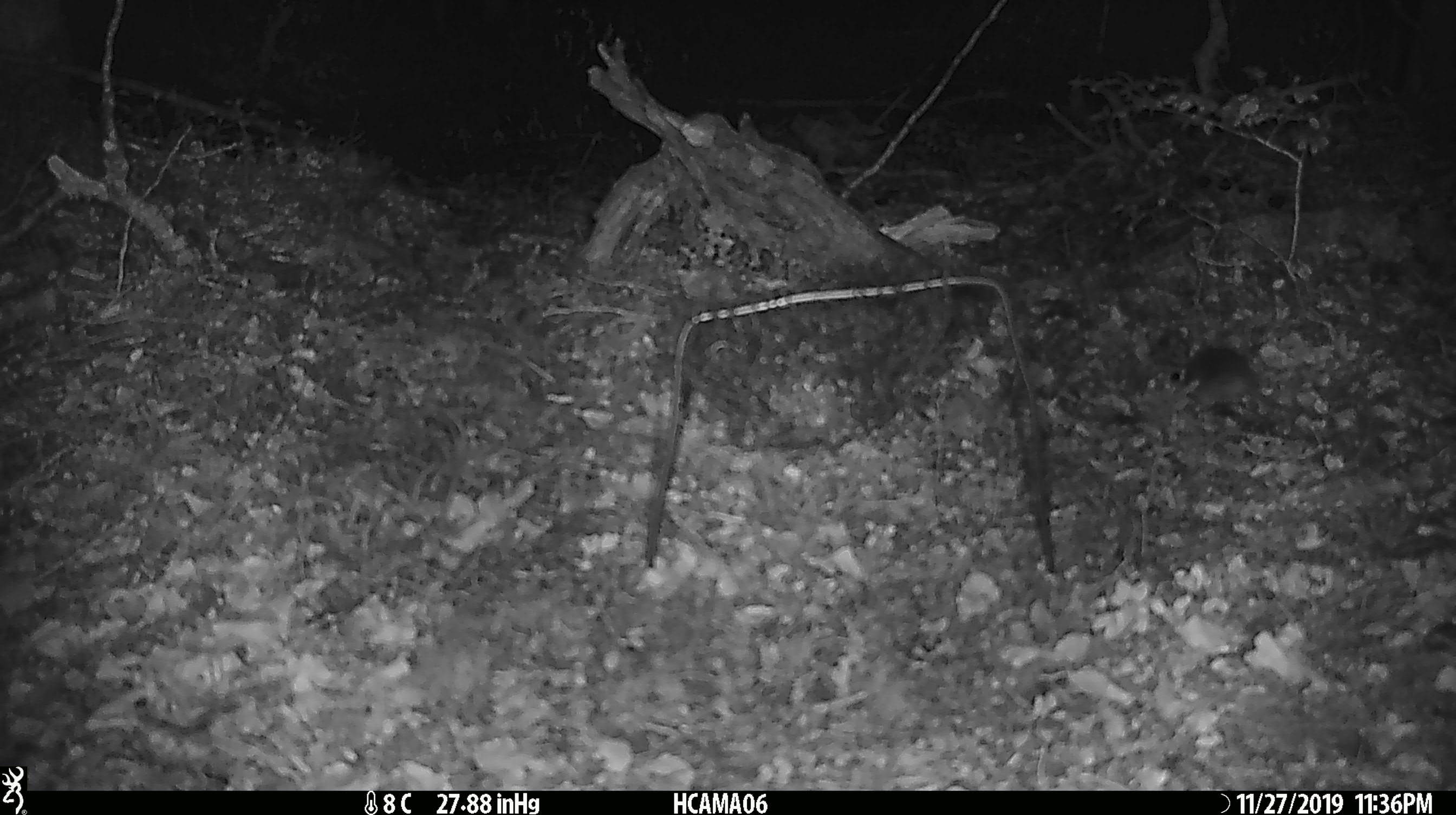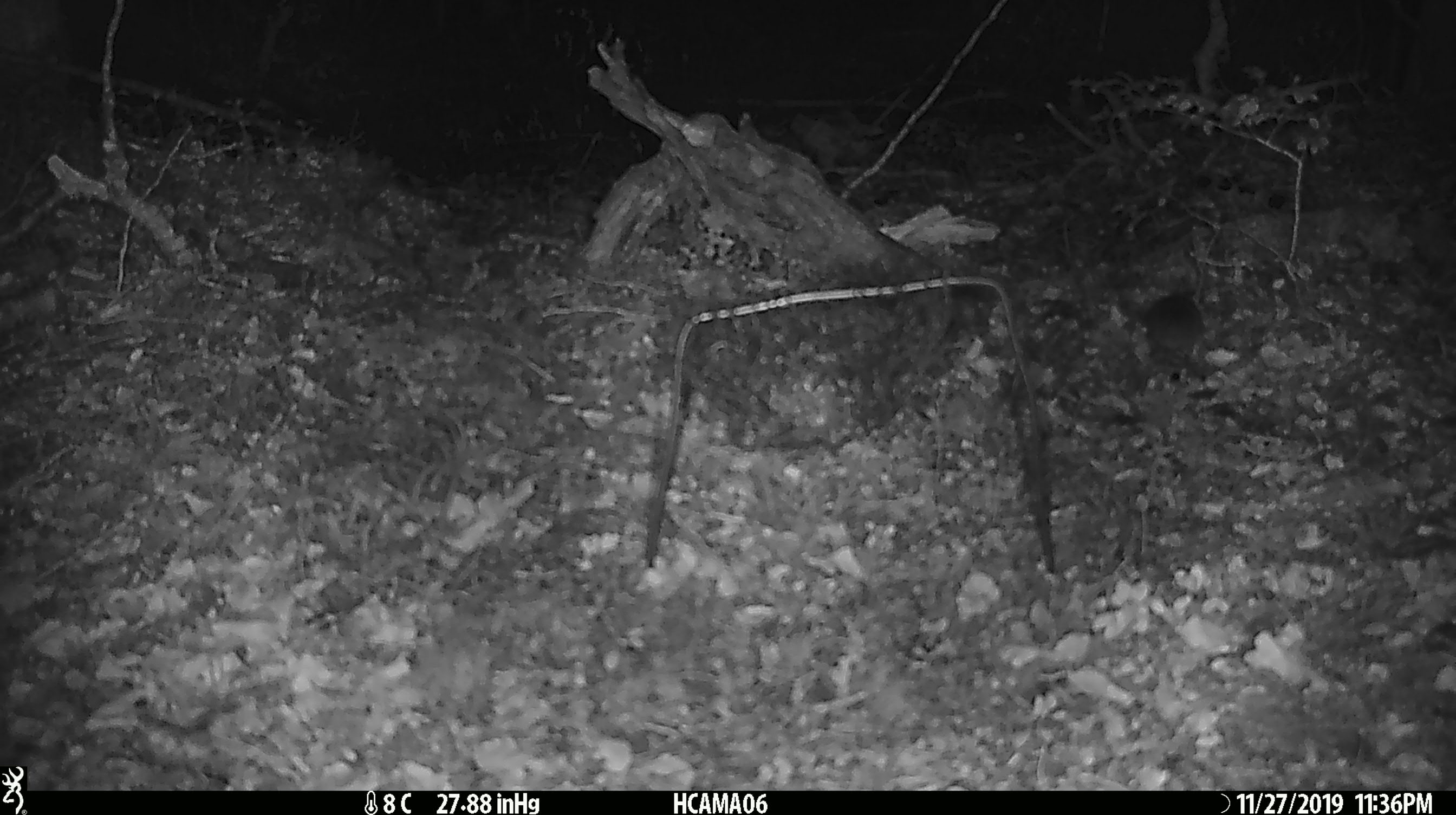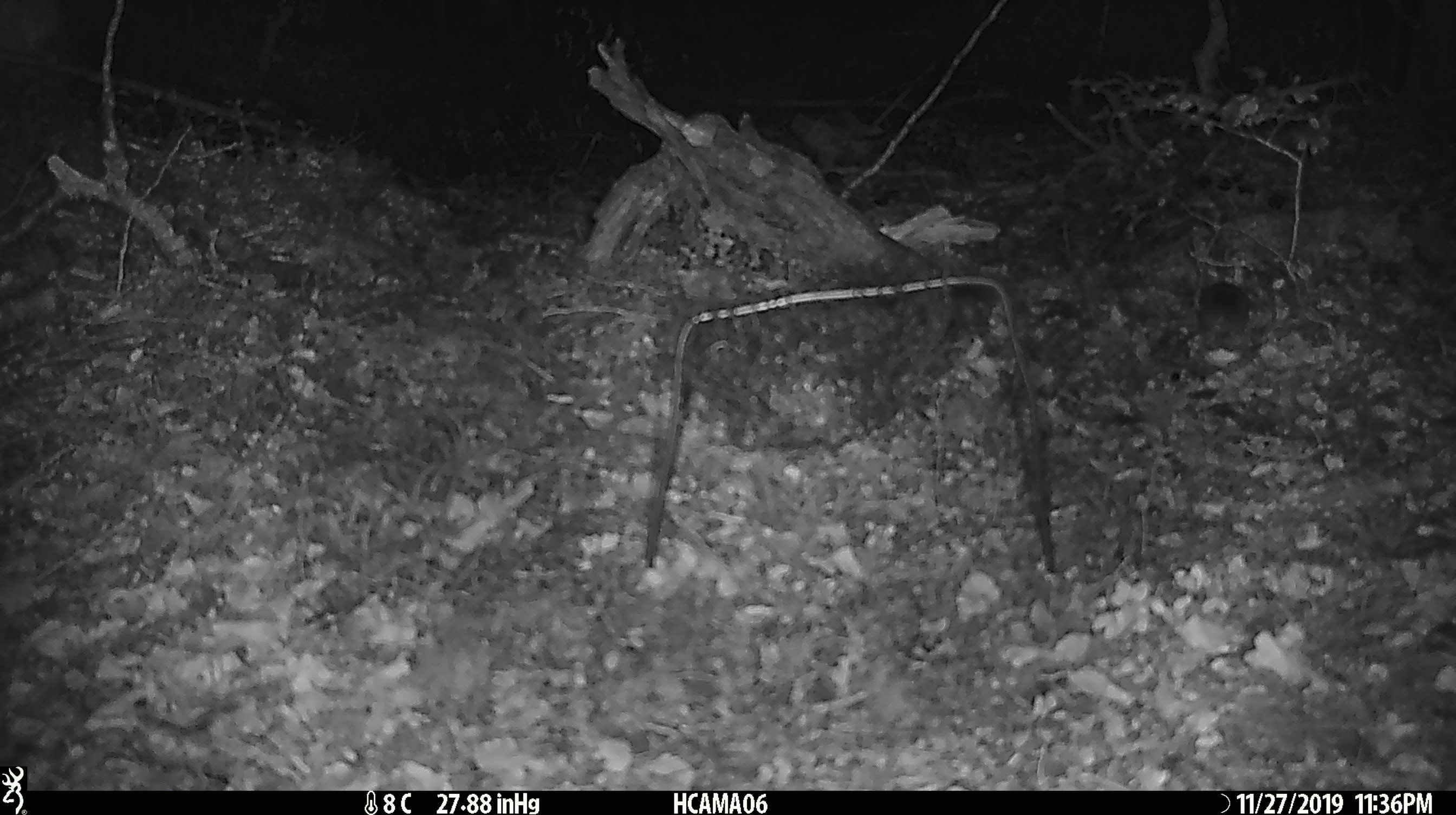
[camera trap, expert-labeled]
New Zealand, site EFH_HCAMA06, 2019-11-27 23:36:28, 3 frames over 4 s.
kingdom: Animalia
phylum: Chordata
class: Mammalia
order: Rodentia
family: Muridae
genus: Mus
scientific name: Mus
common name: mouse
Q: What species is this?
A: Mouse (Mus).